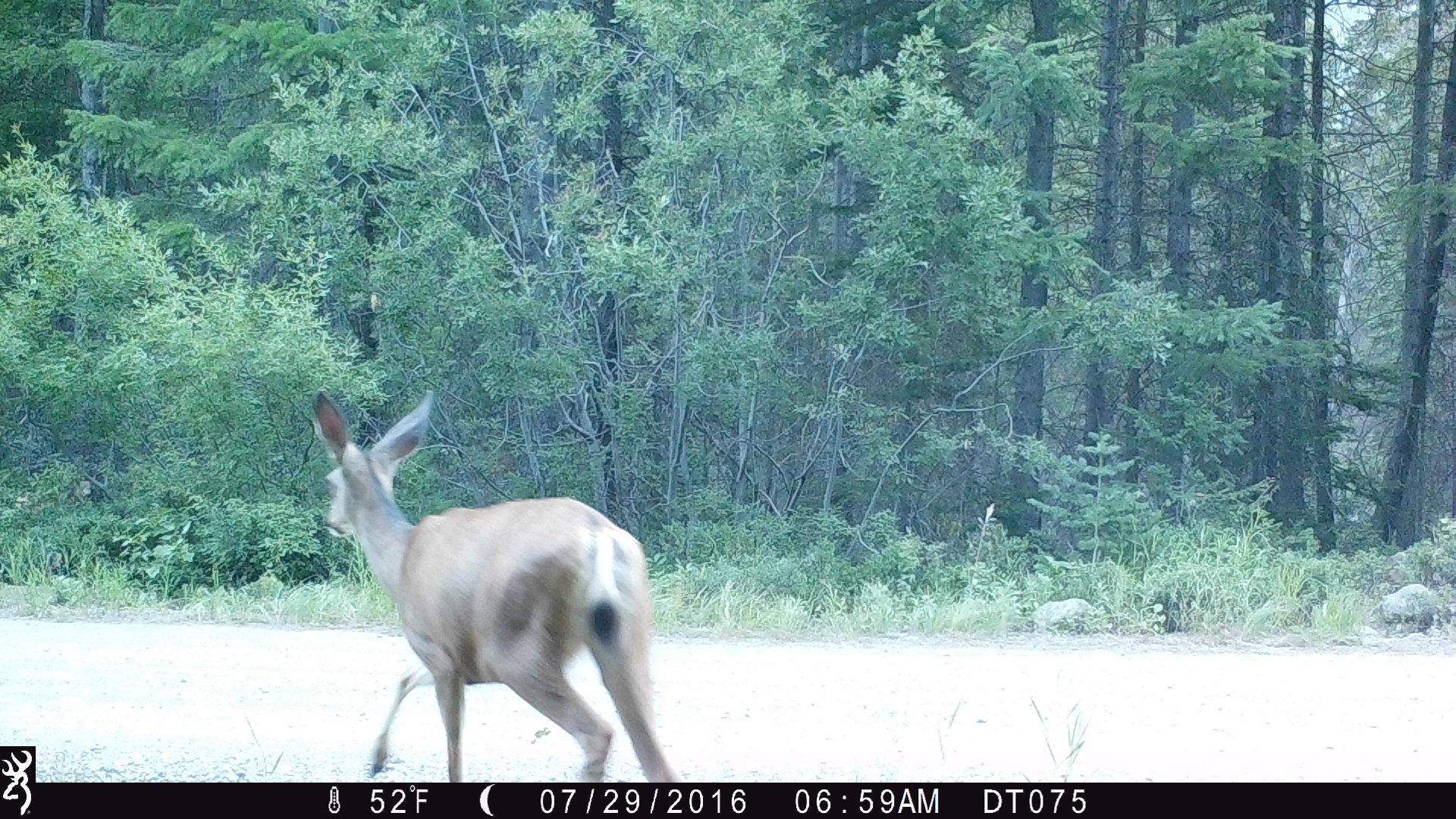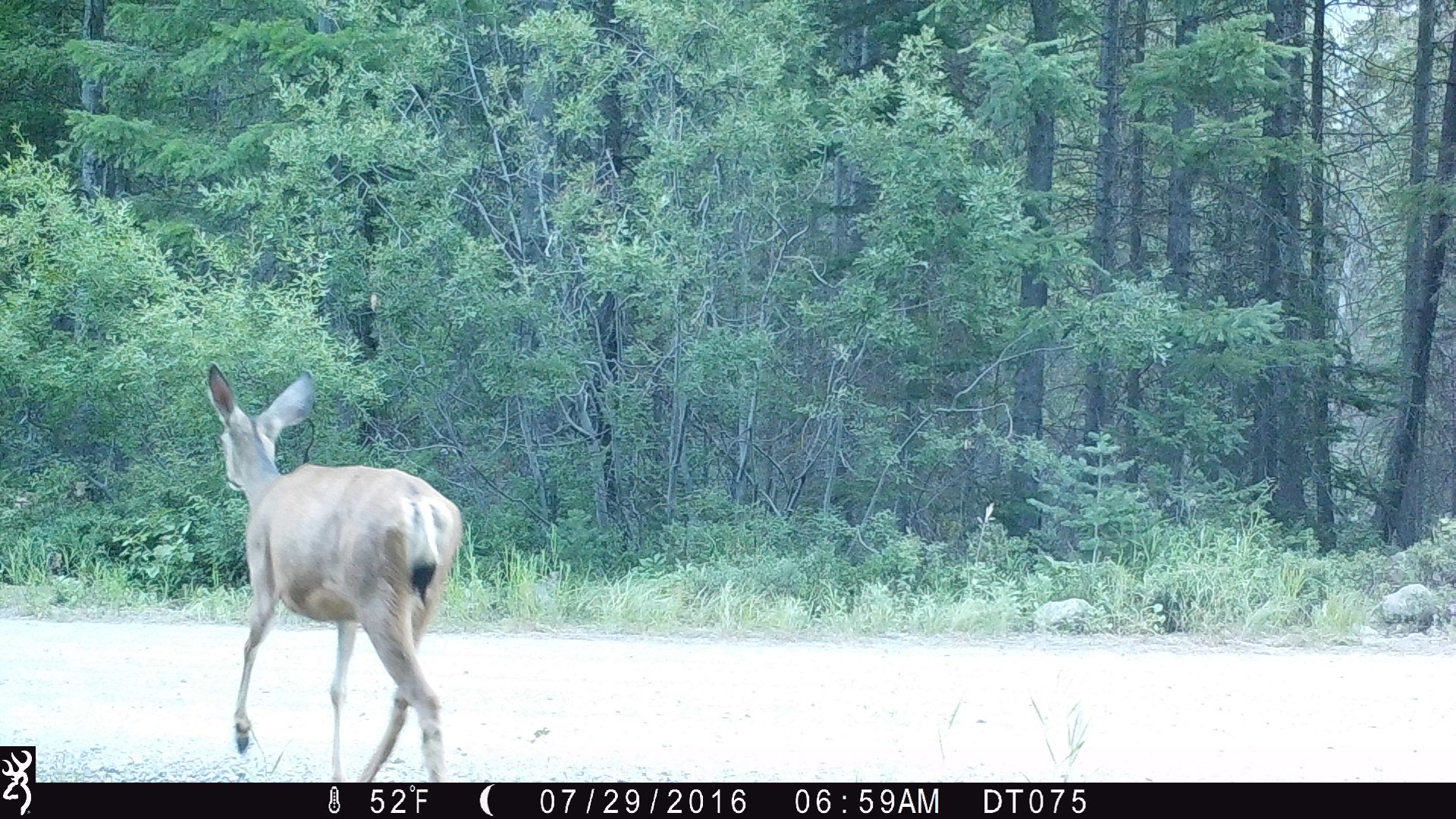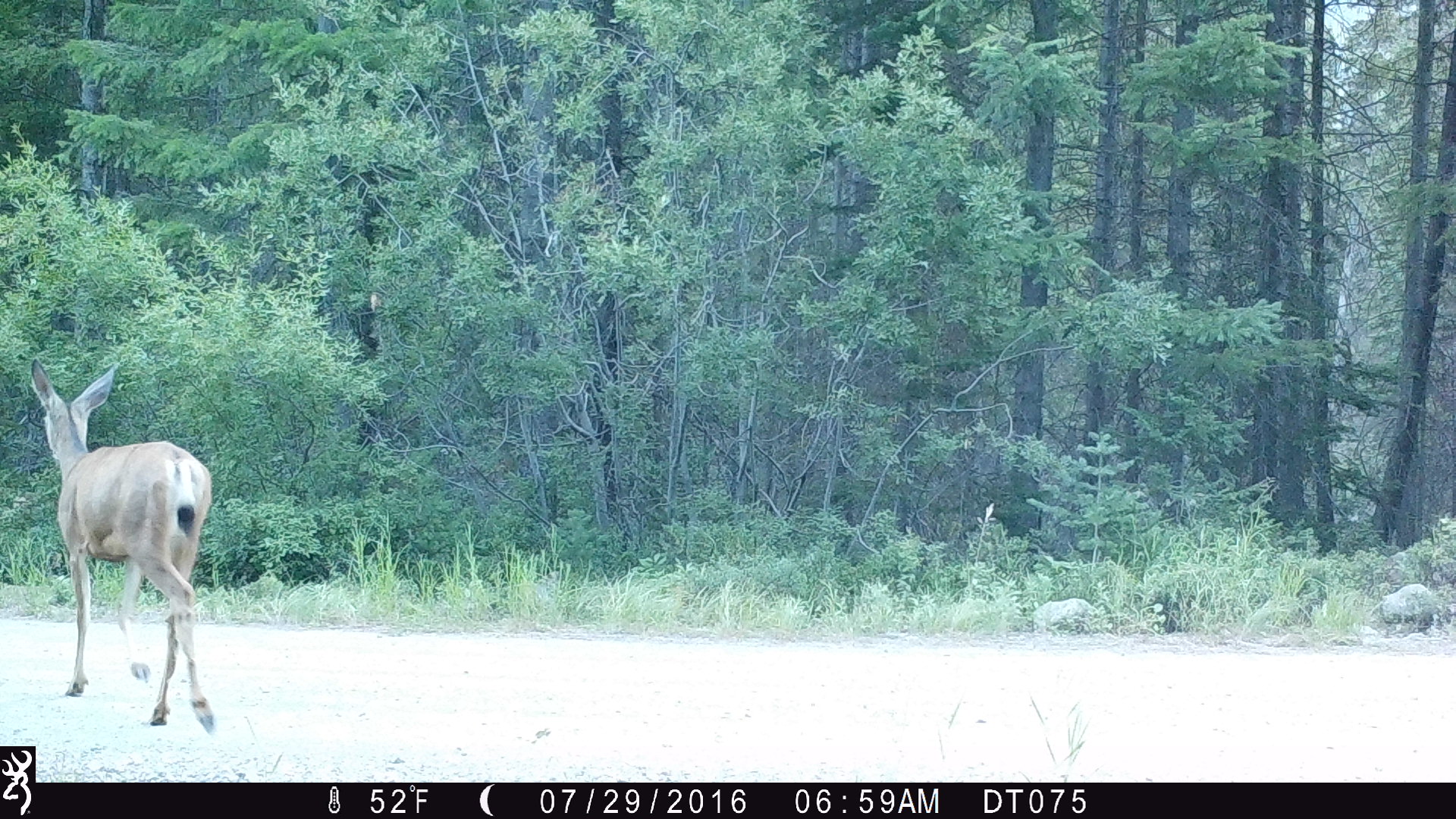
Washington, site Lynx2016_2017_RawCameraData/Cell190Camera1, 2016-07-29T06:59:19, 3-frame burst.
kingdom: Animalia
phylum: Chordata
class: Mammalia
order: Artiodactyla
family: Cervidae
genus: Odocoileus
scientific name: Odocoileus hemionus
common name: mule deer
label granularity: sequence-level